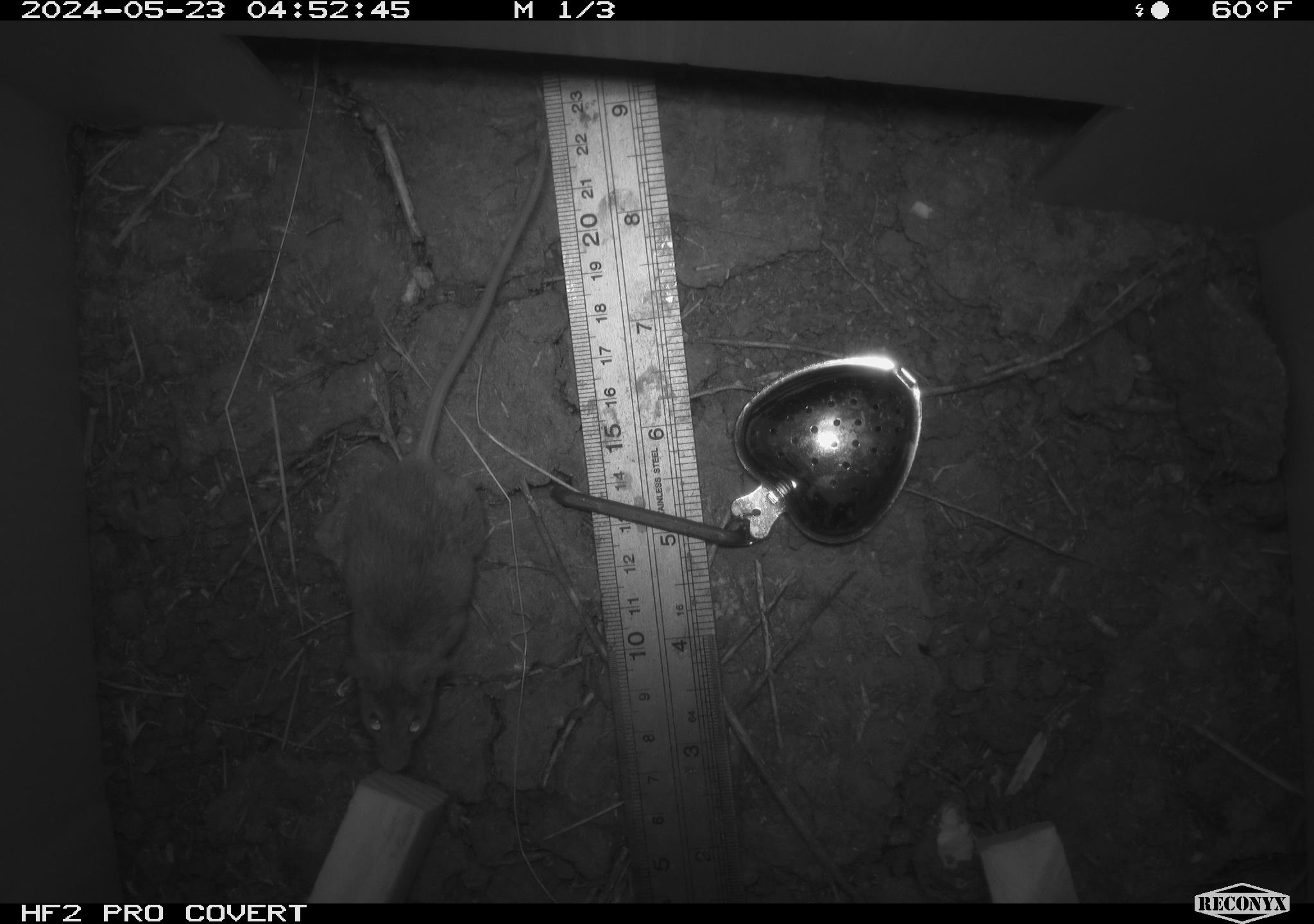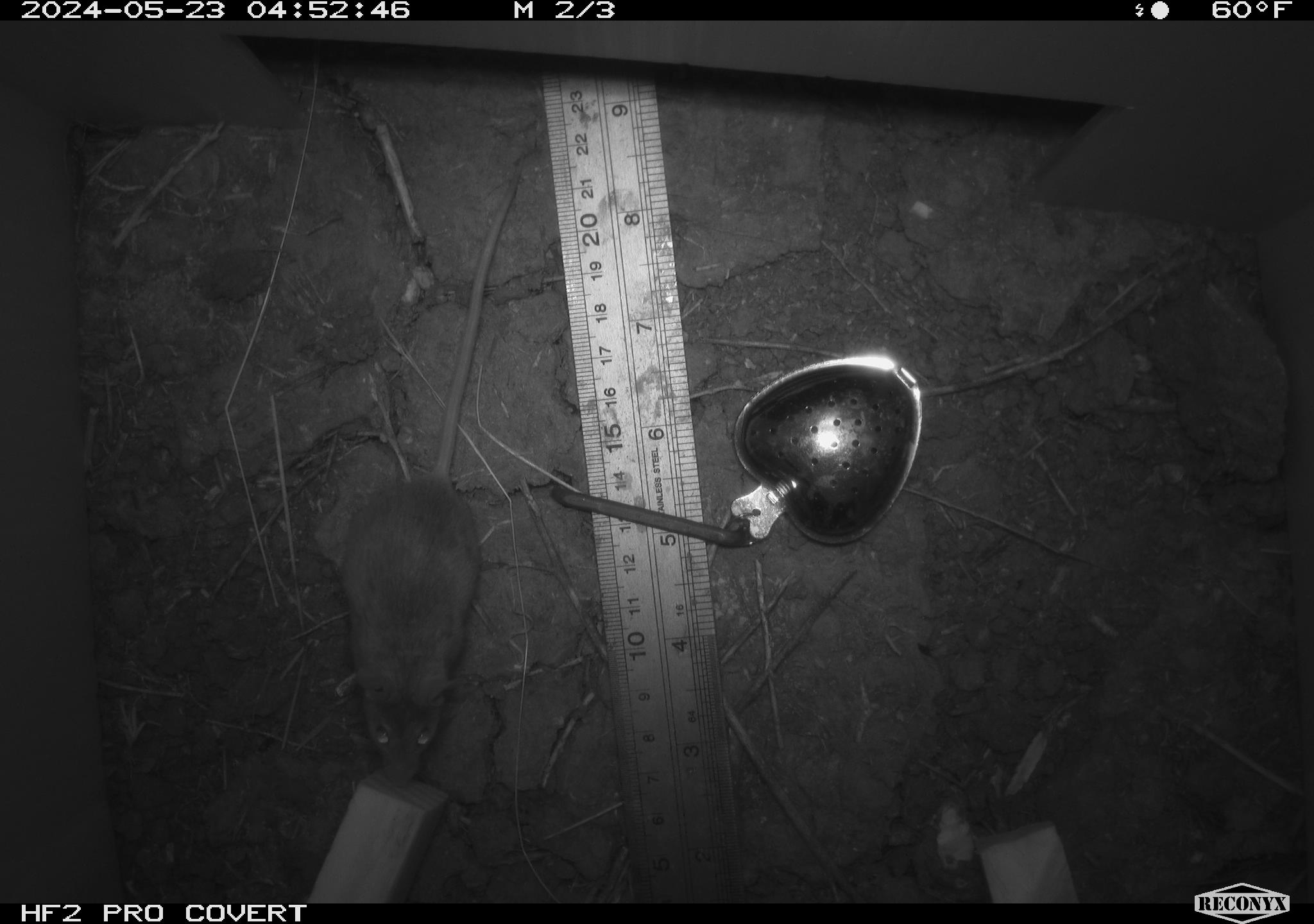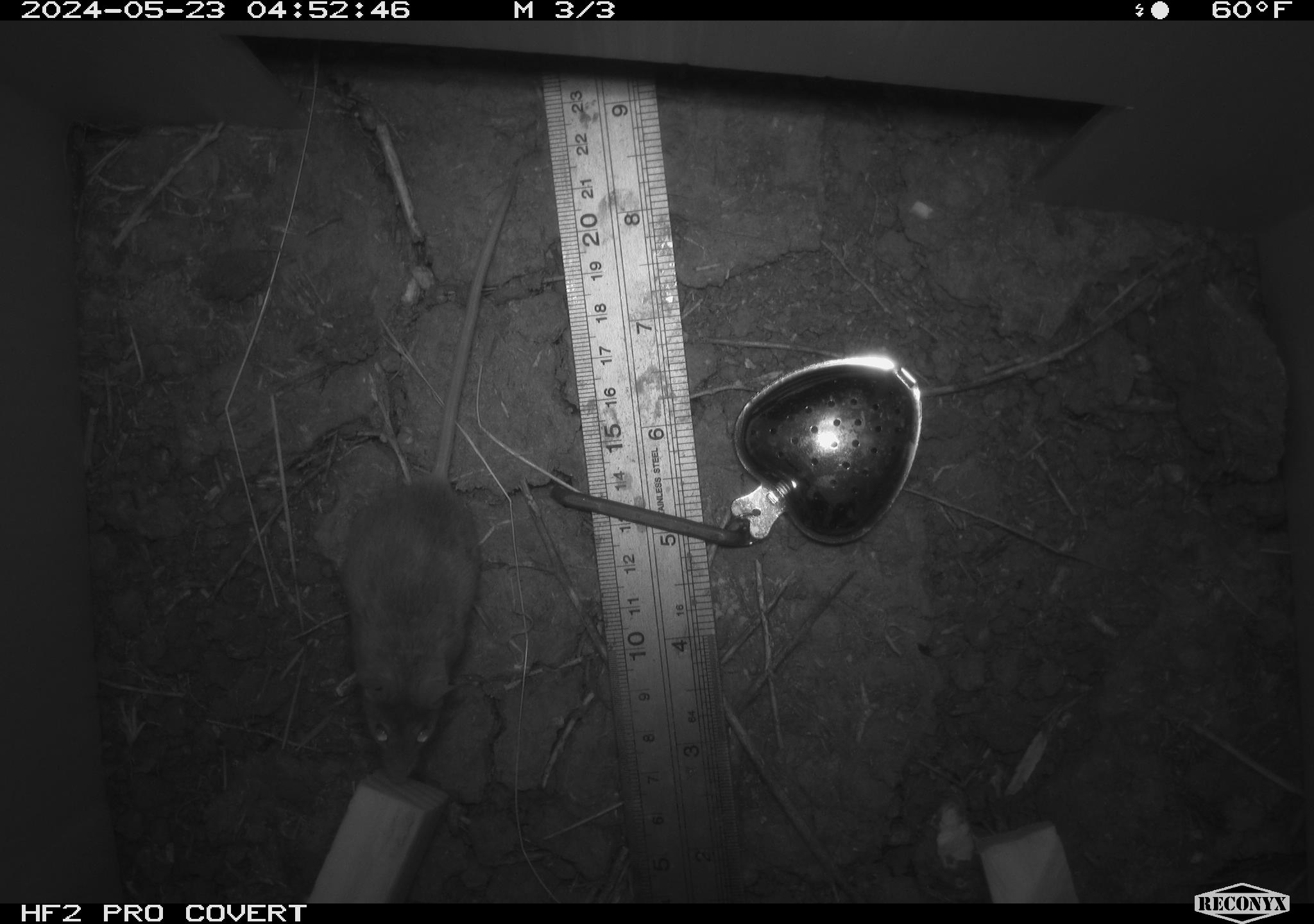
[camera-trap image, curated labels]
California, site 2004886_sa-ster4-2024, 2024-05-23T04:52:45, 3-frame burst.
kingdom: Animalia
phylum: Chordata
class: Mammalia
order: Rodentia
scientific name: Rodentia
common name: mouse species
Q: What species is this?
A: Mouse species (Rodentia).